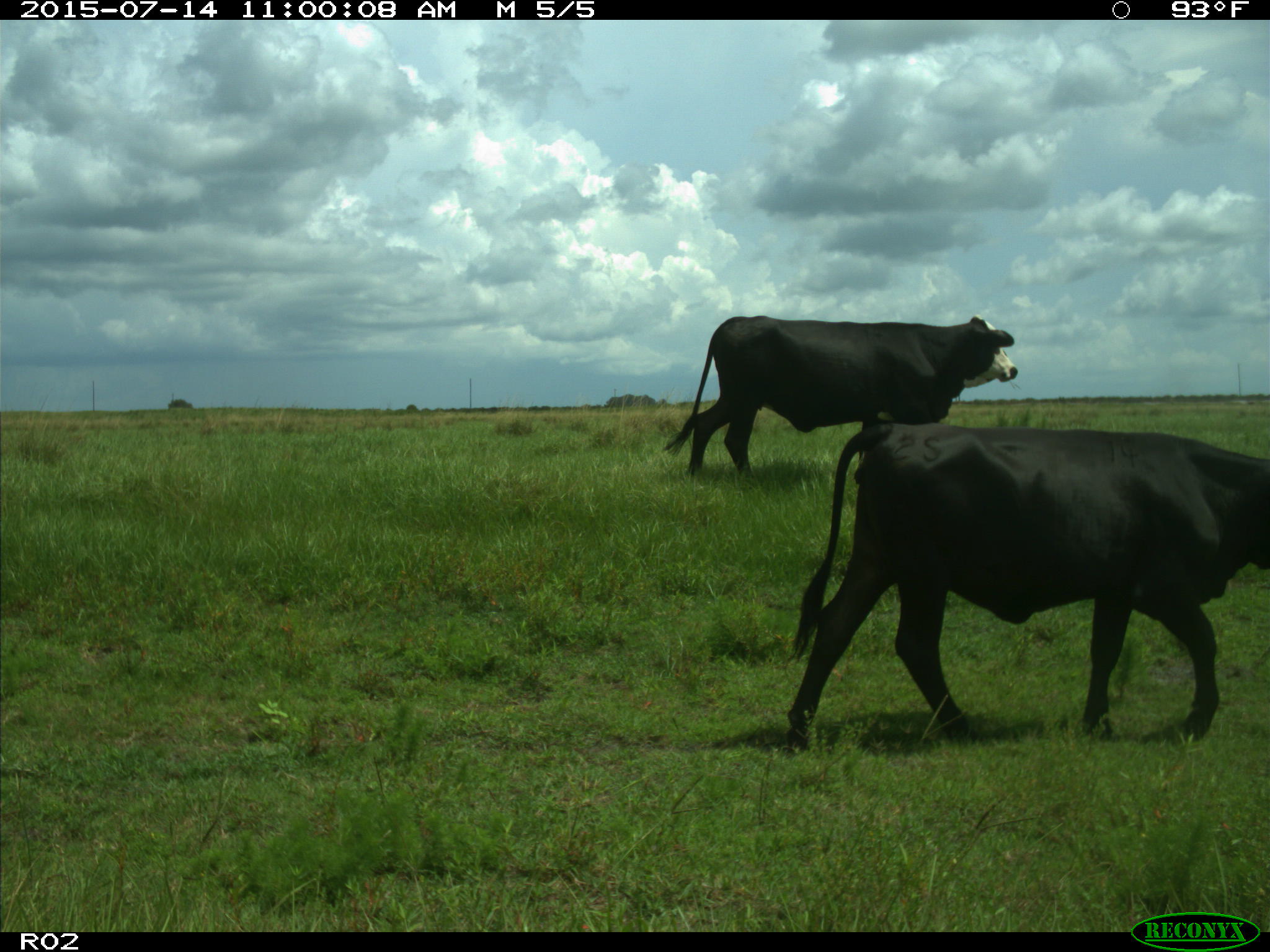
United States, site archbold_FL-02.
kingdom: Animalia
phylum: Chordata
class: Mammalia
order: Artiodactyla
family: Bovidae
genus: Bos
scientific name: Bos taurus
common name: domestic cow